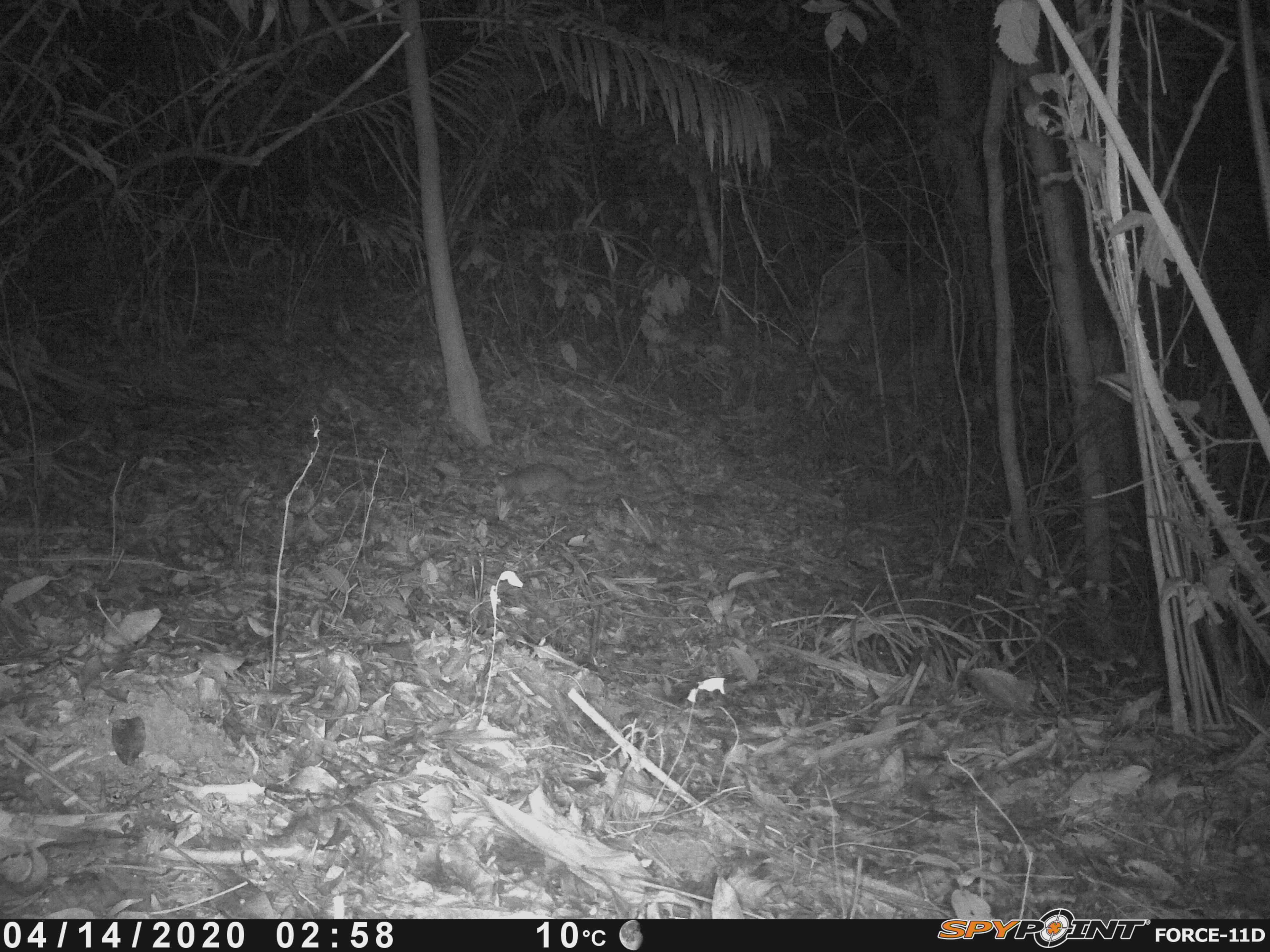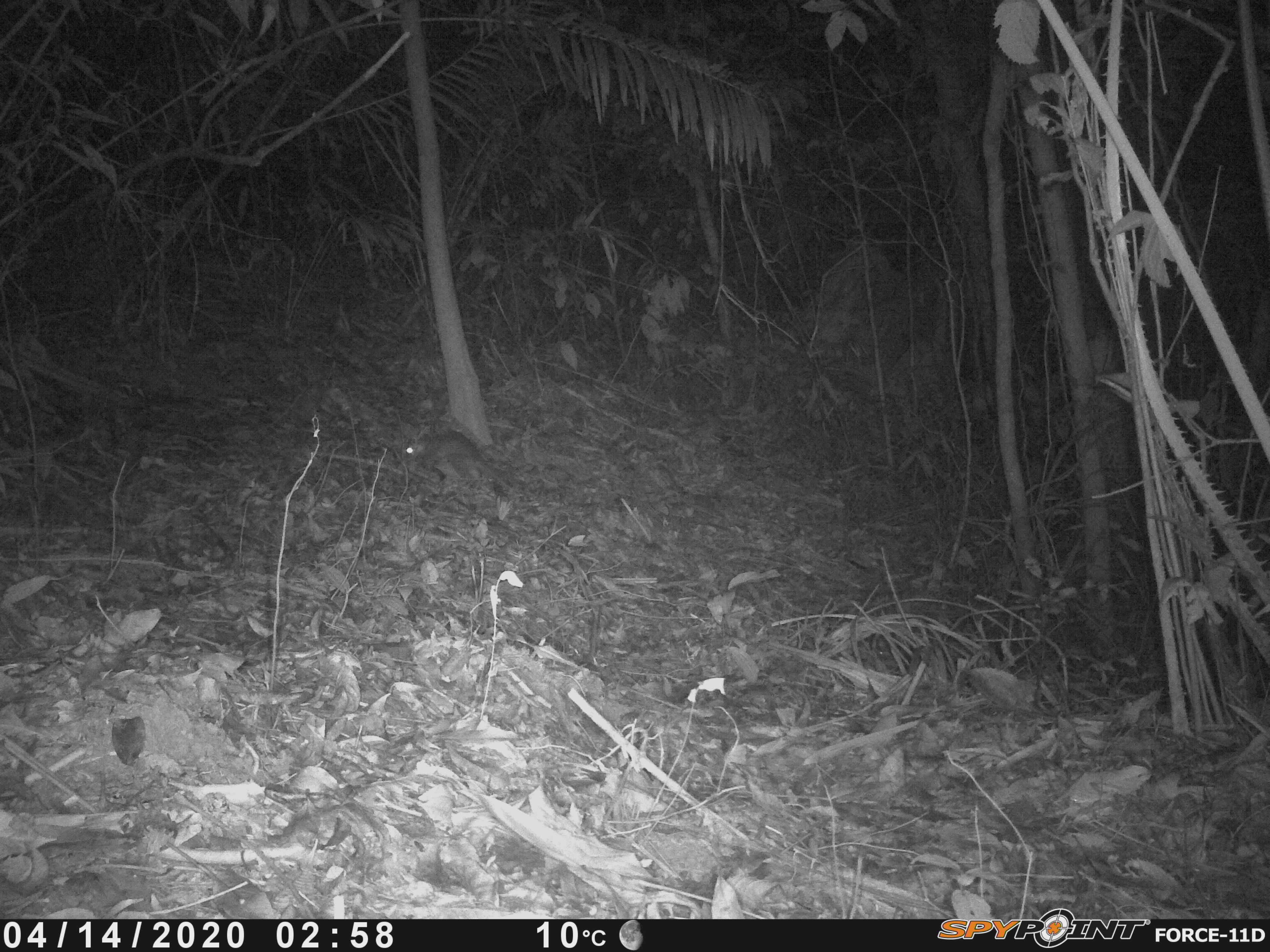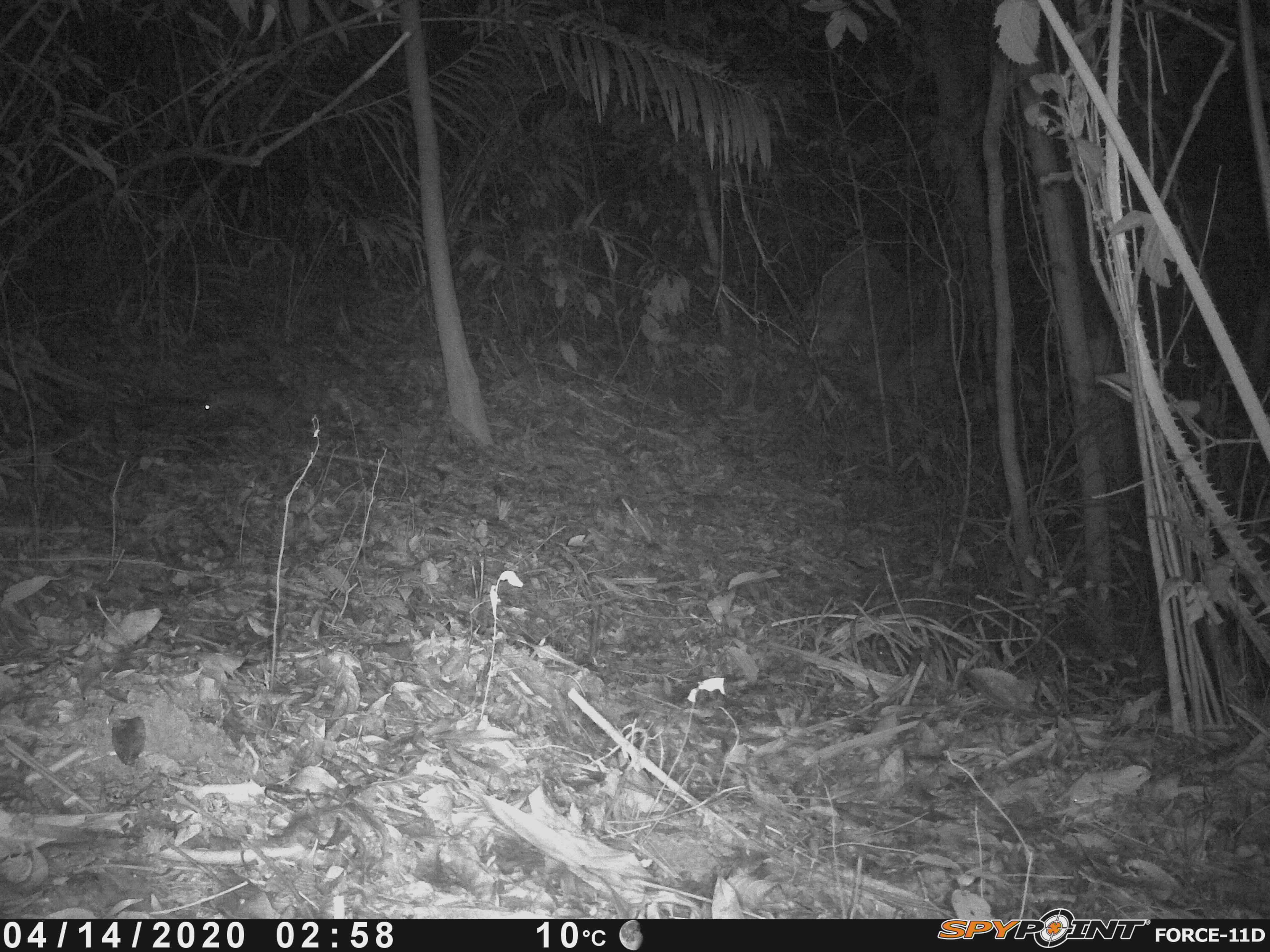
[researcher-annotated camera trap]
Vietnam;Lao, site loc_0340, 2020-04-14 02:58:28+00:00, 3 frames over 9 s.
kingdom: Animalia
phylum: Chordata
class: Mammalia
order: Carnivora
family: Mustelidae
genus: Melogale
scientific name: Melogale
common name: ferret badger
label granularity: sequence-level